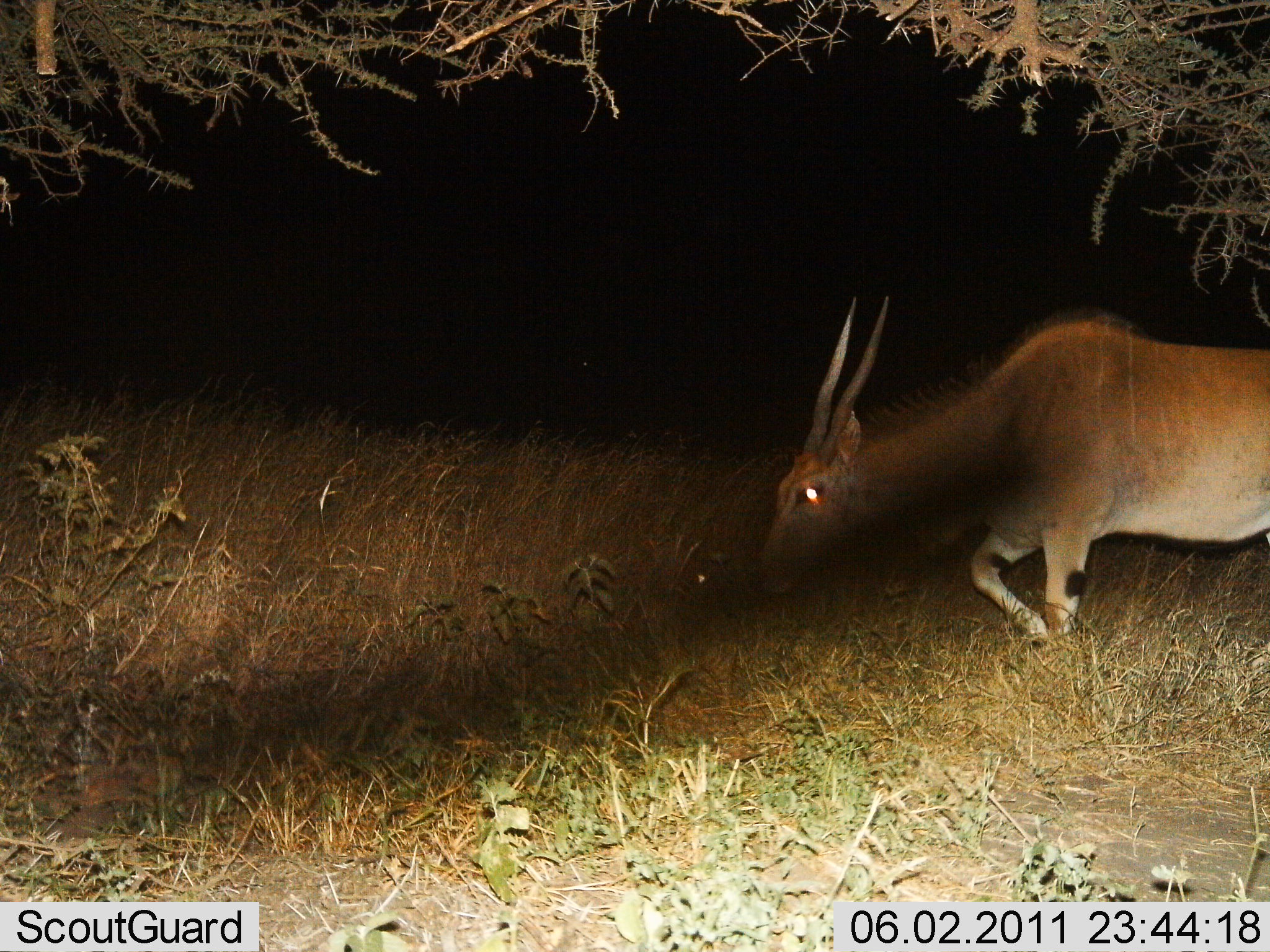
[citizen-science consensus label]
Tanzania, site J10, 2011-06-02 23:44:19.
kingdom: Animalia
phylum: Chordata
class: Mammalia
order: Artiodactyla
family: Bovidae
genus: Tragelaphus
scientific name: Tragelaphus oryx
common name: eland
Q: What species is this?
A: Eland (Tragelaphus oryx).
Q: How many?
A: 1.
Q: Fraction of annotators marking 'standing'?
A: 8%.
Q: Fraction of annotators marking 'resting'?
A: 0%.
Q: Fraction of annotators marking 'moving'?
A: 75%.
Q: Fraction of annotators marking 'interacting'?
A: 0%.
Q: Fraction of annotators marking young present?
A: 0%.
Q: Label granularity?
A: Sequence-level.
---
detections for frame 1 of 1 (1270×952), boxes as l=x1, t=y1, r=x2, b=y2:
animal: l=752, t=292, r=1270, b=655